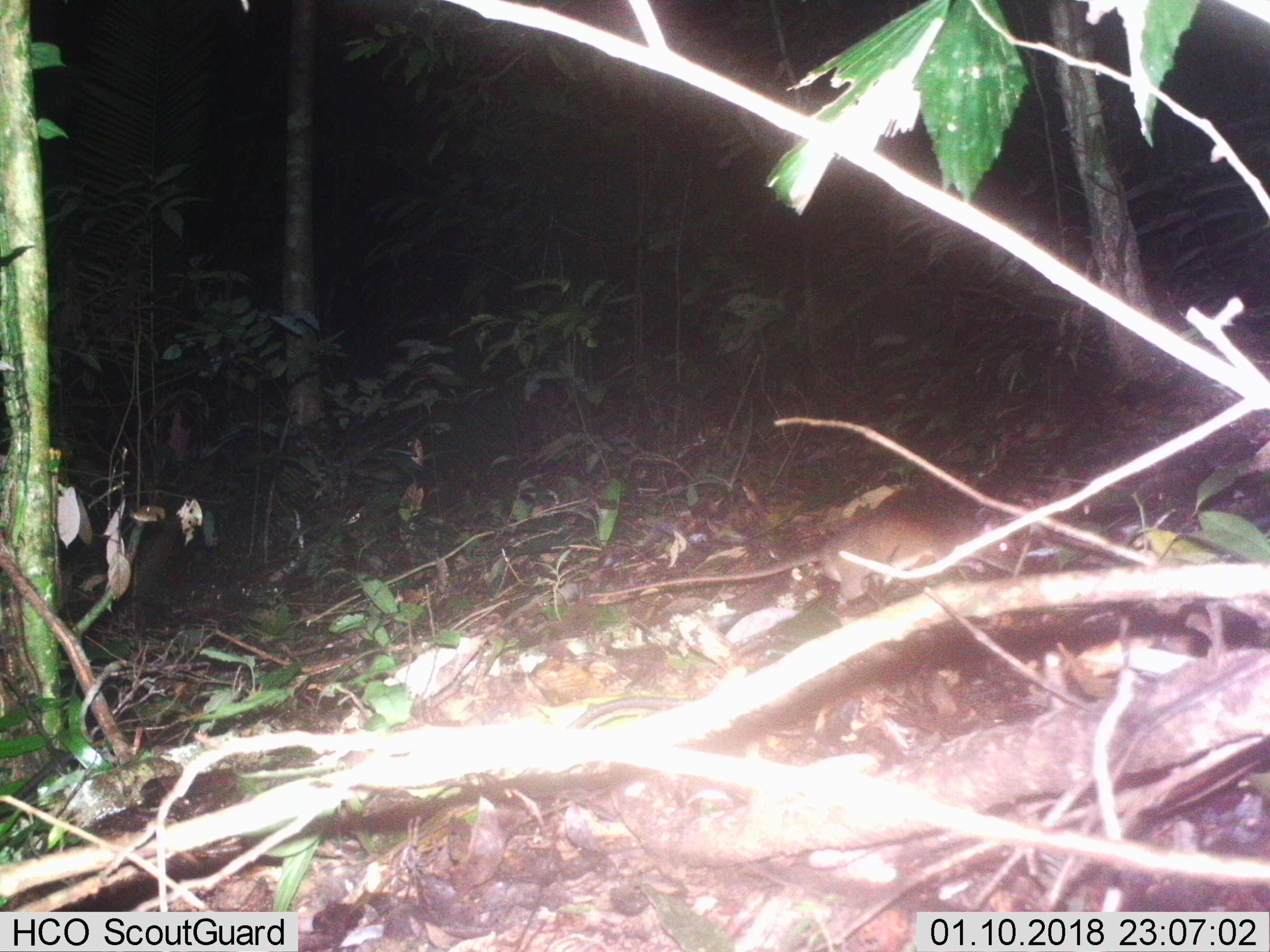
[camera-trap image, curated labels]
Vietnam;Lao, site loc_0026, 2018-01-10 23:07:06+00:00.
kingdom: Animalia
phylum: Chordata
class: Mammalia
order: Rodentia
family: Muridae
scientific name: Muridae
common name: old-world mice and rats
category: unidentified murid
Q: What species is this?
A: Unidentified murid (old-world mice and rats) (Muridae).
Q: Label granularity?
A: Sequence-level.